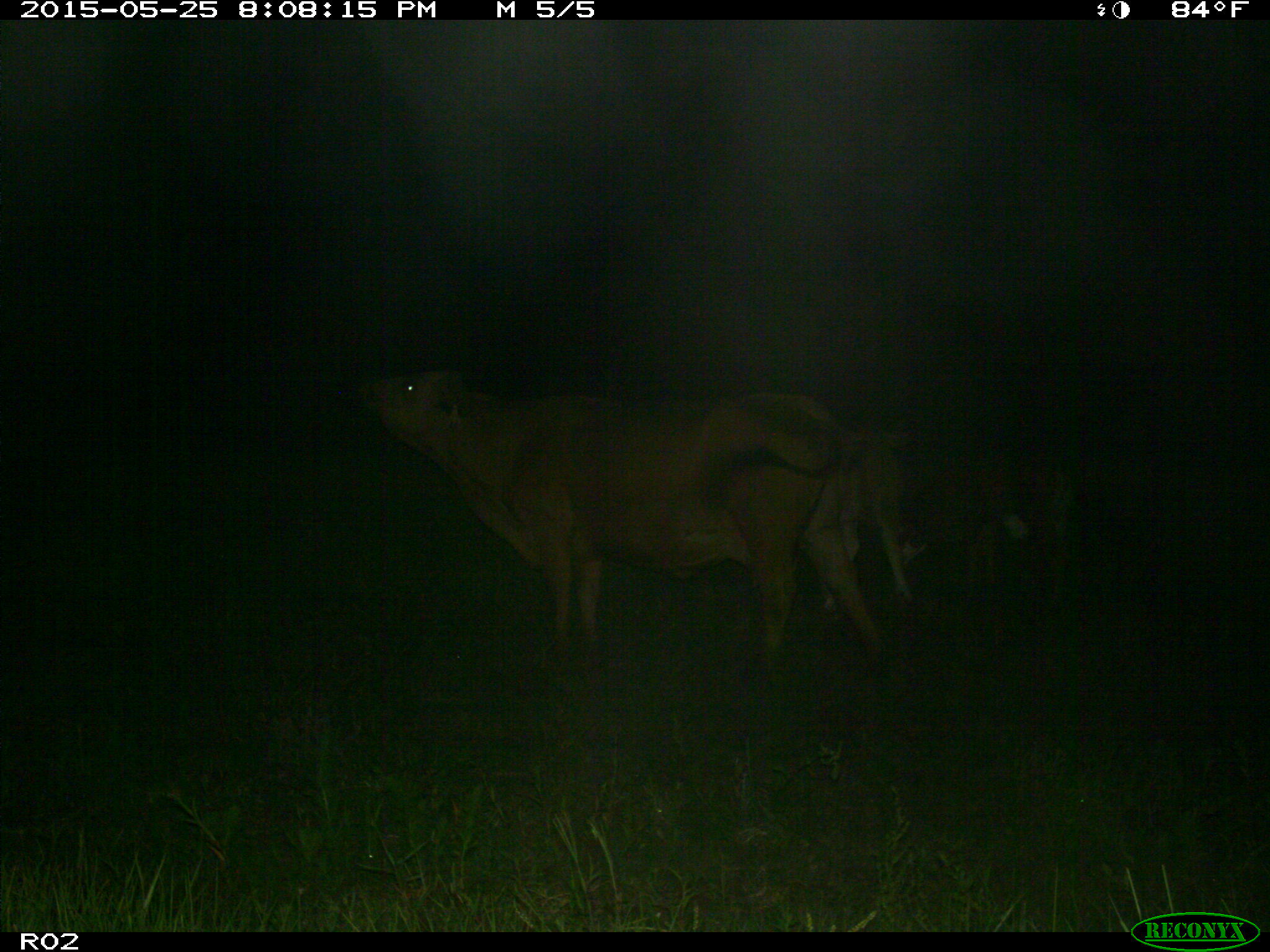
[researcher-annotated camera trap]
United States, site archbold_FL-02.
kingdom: Animalia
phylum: Chordata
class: Mammalia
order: Artiodactyla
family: Bovidae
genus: Bos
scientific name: Bos taurus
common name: domestic cow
Bos taurus (domestic cow).